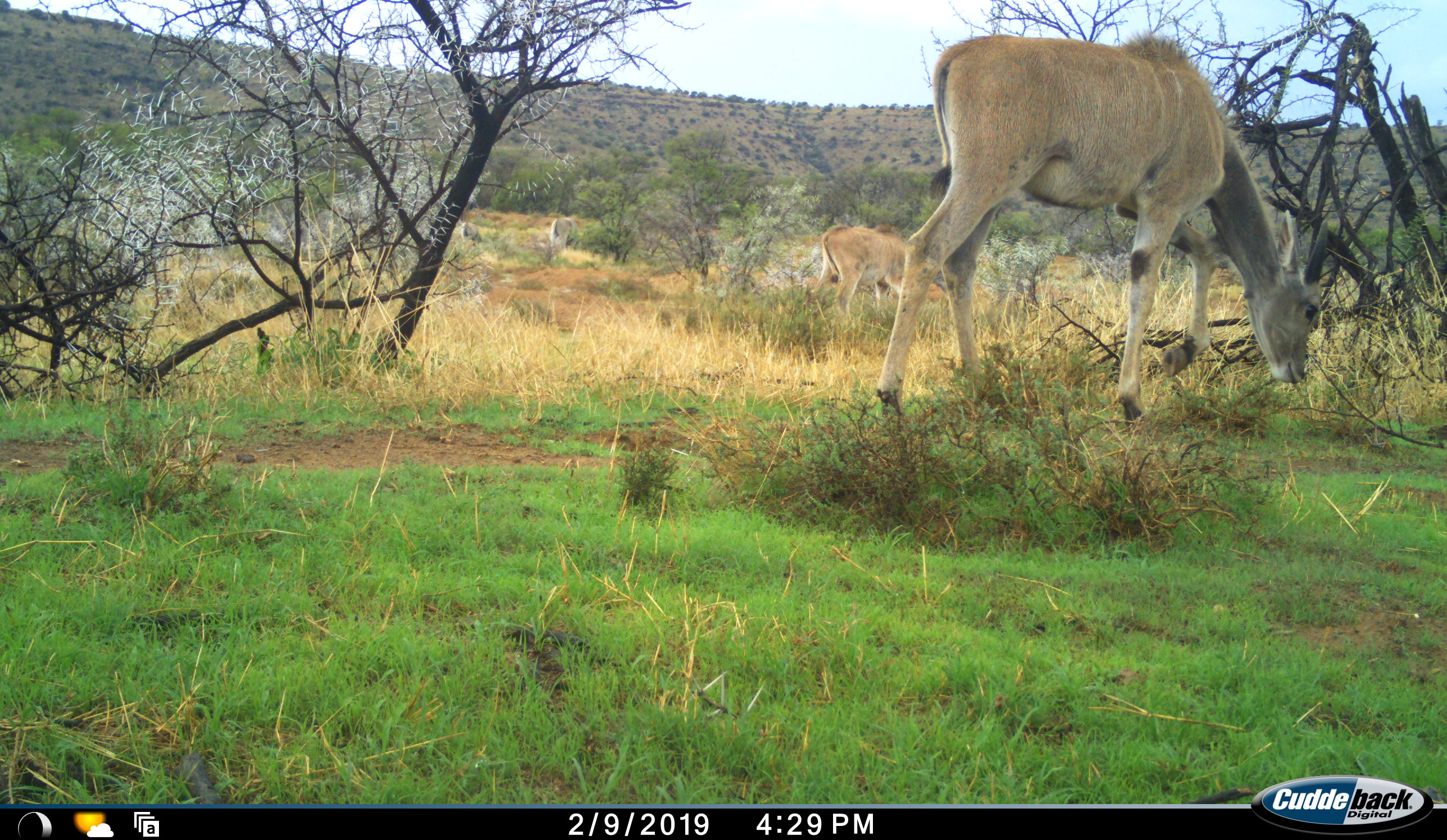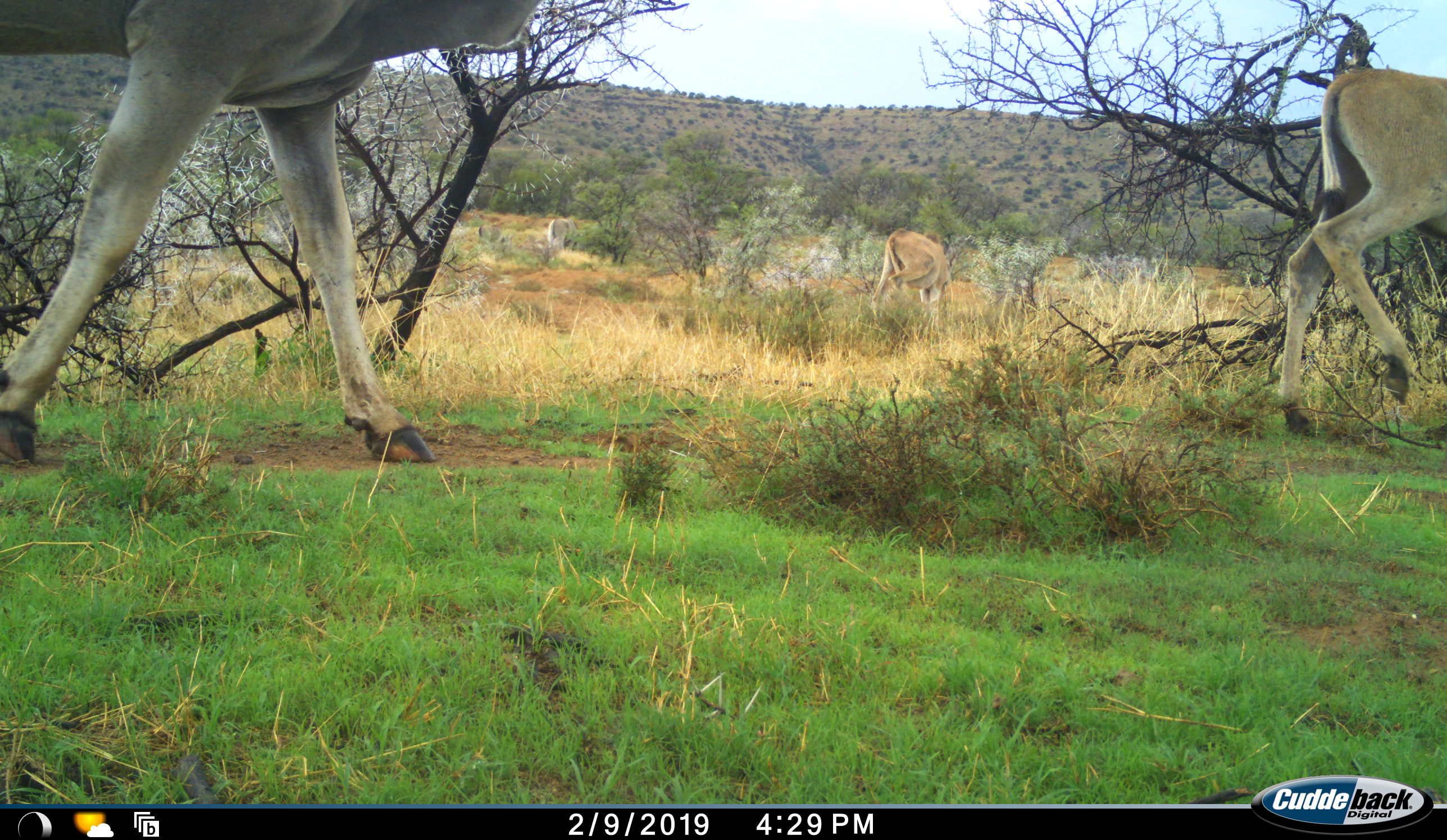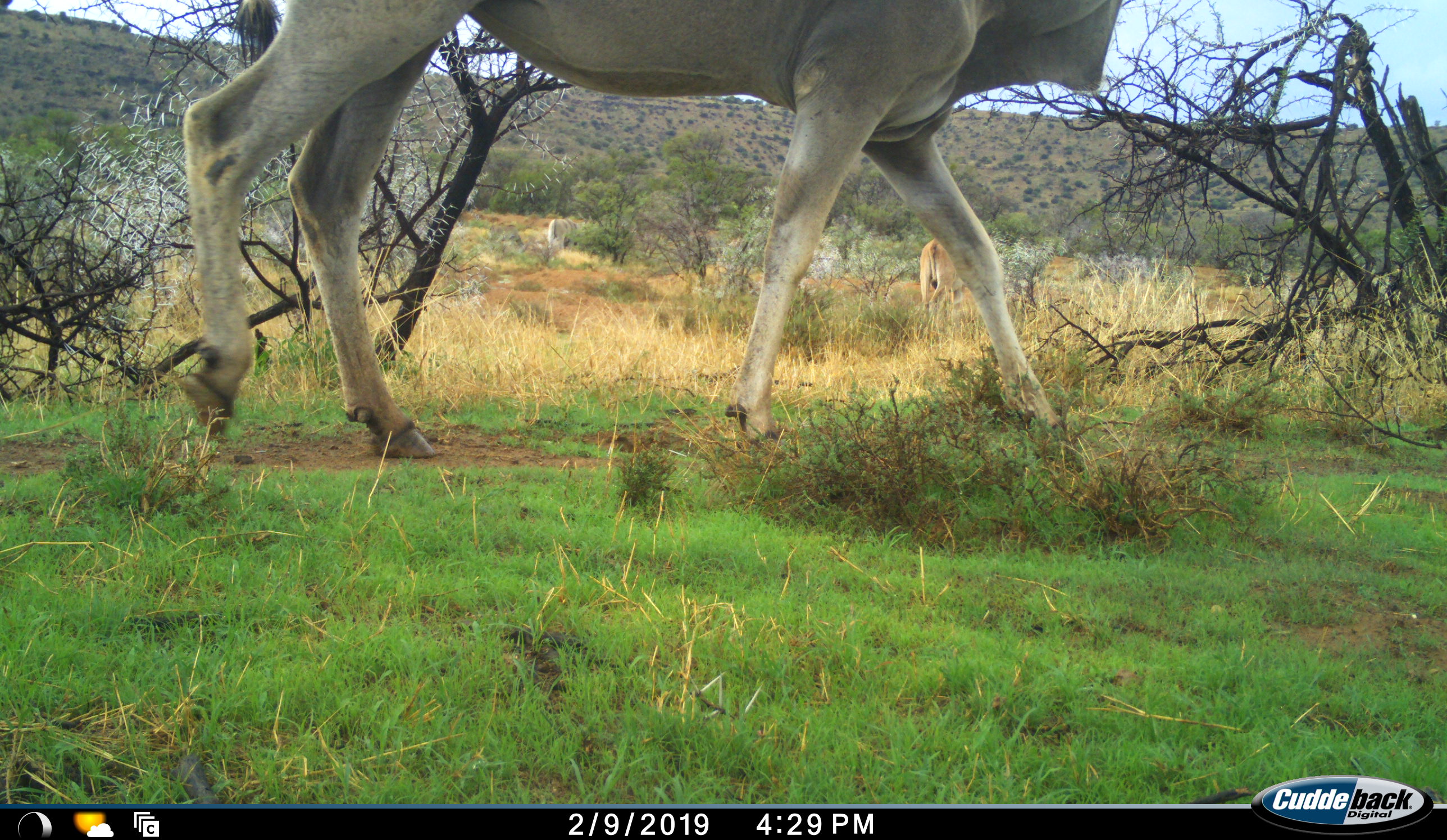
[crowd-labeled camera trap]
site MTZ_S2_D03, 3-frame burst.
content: unidentified animal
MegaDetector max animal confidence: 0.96